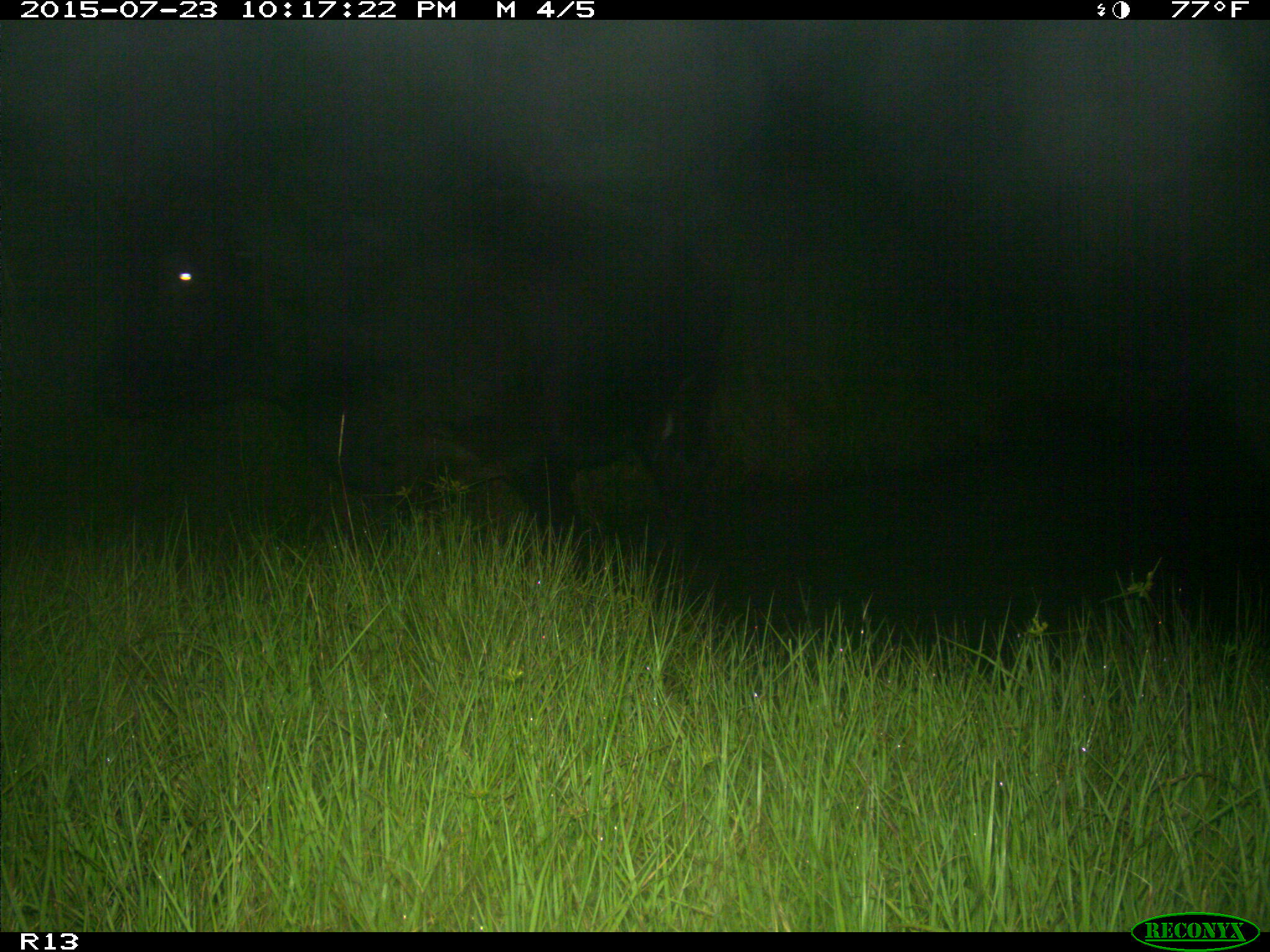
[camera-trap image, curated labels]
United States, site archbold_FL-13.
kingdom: Animalia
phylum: Chordata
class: Mammalia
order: Artiodactyla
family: Bovidae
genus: Bos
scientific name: Bos taurus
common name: domestic cow